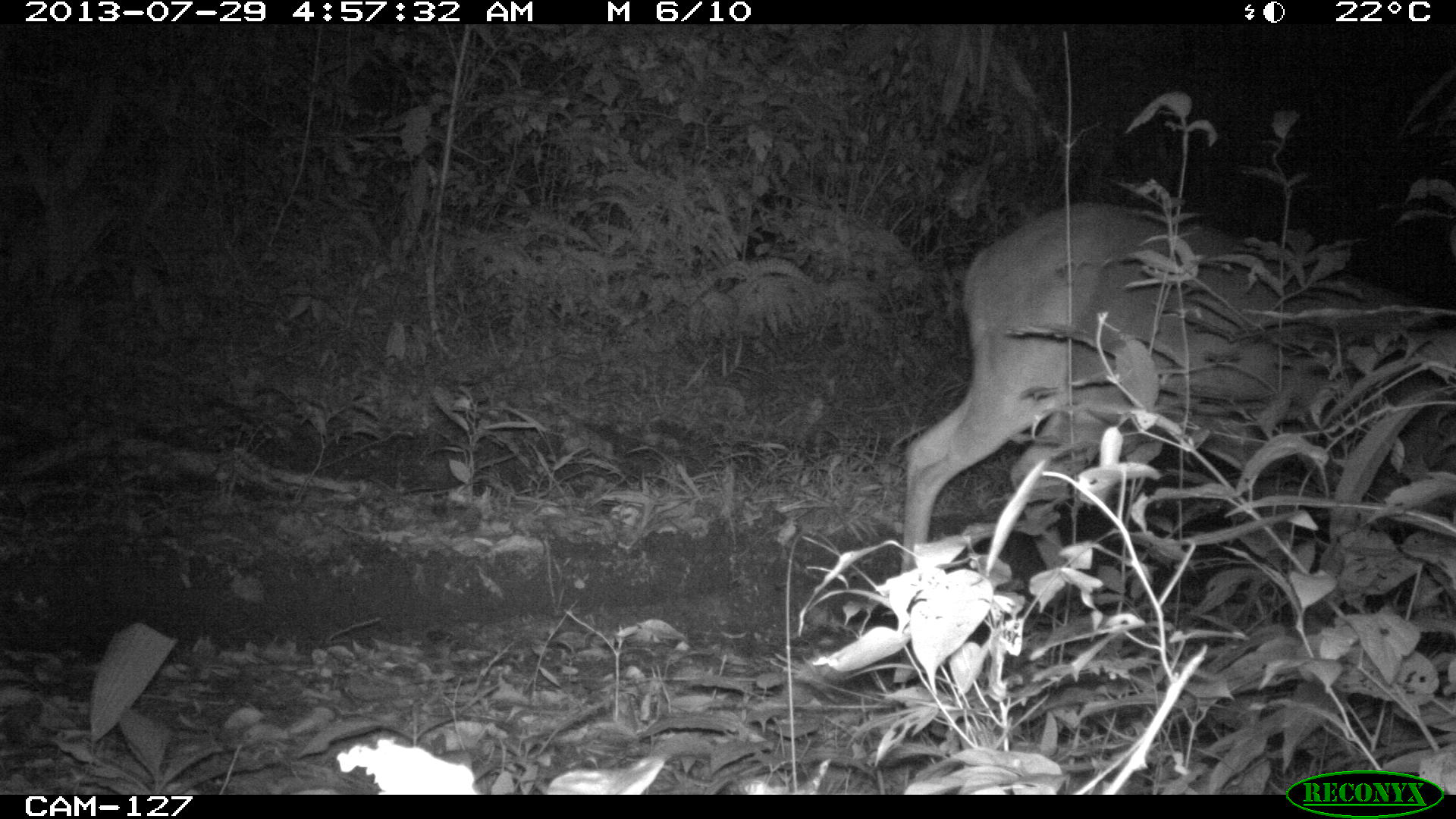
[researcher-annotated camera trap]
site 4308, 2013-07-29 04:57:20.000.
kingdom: Animalia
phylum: Chordata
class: Mammalia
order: Artiodactyla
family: Cervidae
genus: Odocoileus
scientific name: Odocoileus virginianus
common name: white-tailed deer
Odocoileus virginianus (white-tailed deer), count 1, sex male.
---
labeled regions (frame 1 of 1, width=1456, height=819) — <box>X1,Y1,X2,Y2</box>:
odocoileus virginianus: <box>898,198,1430,564</box>